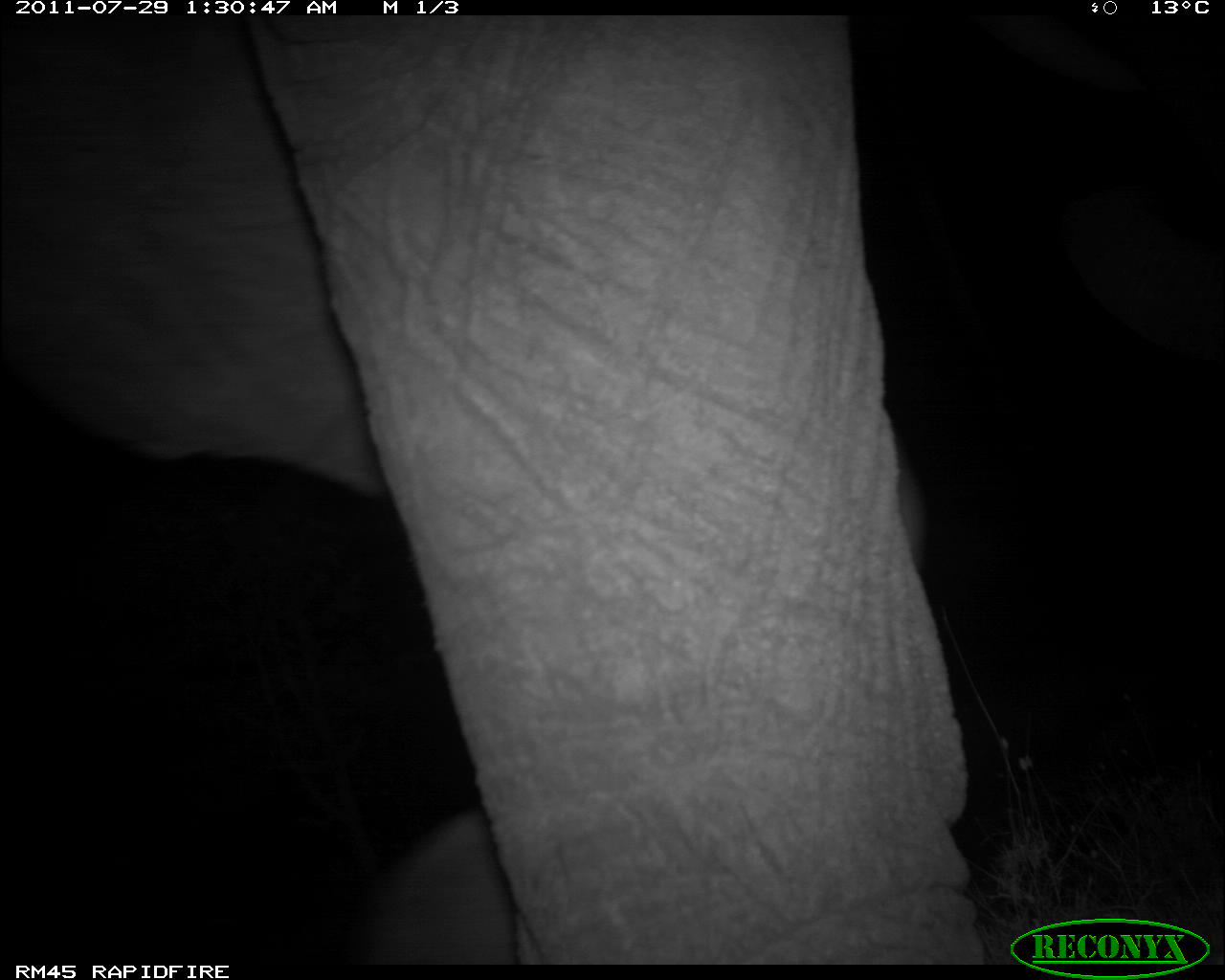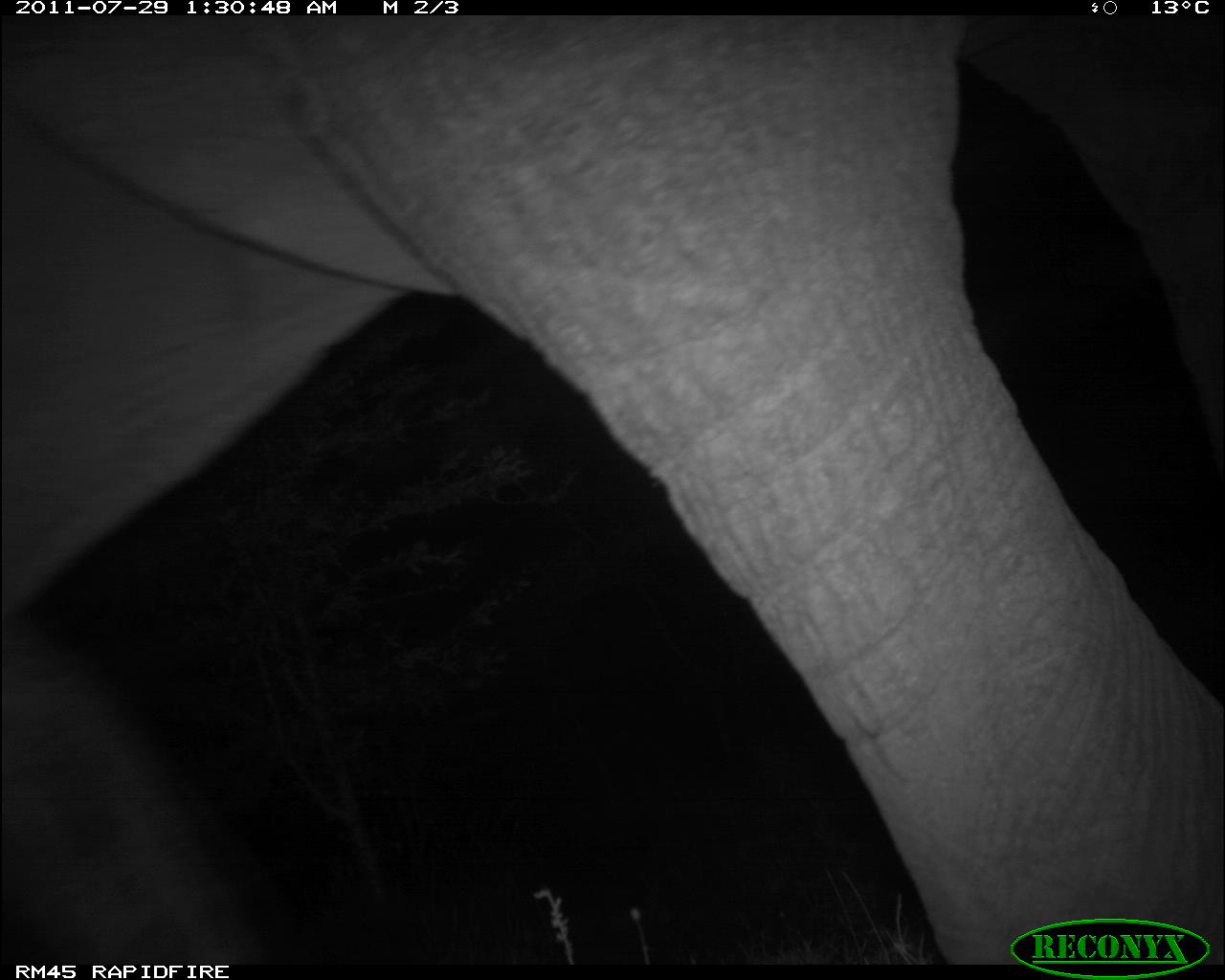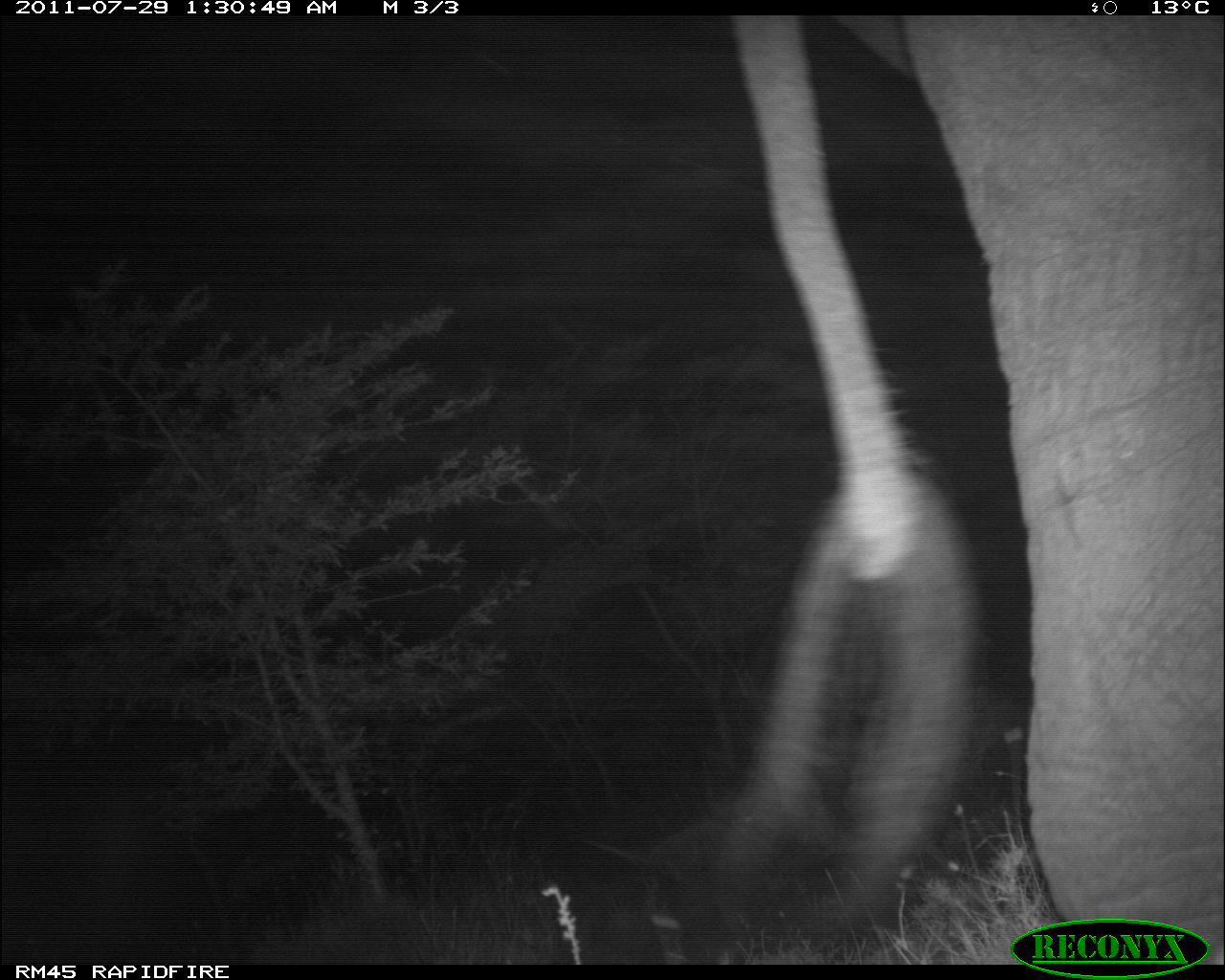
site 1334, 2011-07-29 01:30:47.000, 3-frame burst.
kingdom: Animalia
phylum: Chordata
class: Mammalia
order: Proboscidea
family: Elephantidae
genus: Loxodonta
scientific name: Loxodonta africana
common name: african bush elephant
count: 1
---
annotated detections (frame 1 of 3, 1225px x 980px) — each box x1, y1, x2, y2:
loxodonta africana: 0, 17, 989, 965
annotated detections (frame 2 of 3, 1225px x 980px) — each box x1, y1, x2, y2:
loxodonta africana: 1, 15, 1224, 967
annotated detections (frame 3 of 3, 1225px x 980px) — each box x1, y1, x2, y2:
loxodonta africana: 625, 15, 1225, 963